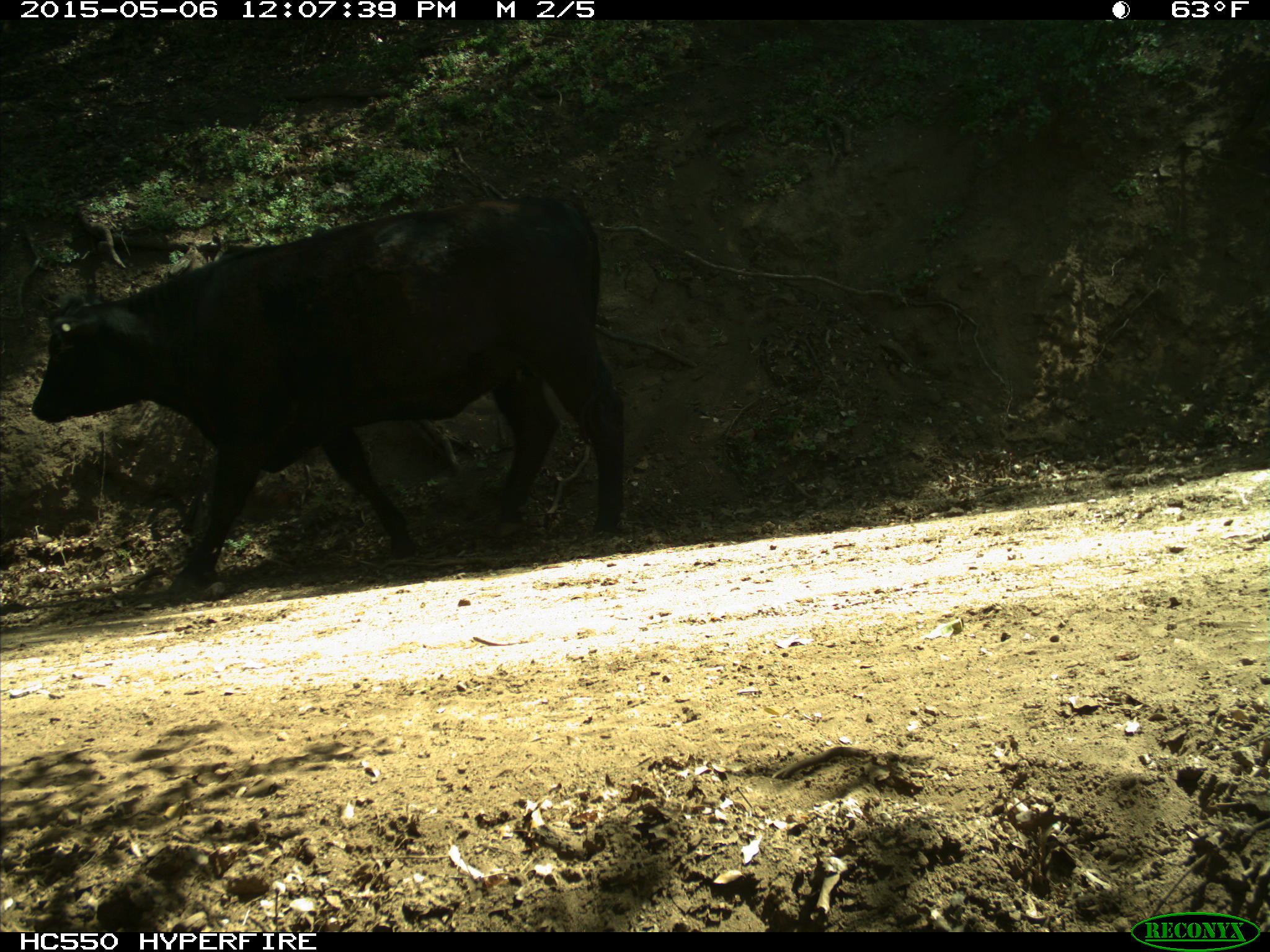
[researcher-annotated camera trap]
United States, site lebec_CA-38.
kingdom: Animalia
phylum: Chordata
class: Mammalia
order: Artiodactyla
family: Bovidae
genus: Bos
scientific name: Bos taurus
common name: domestic cow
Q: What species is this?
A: Bos taurus (domestic cow).